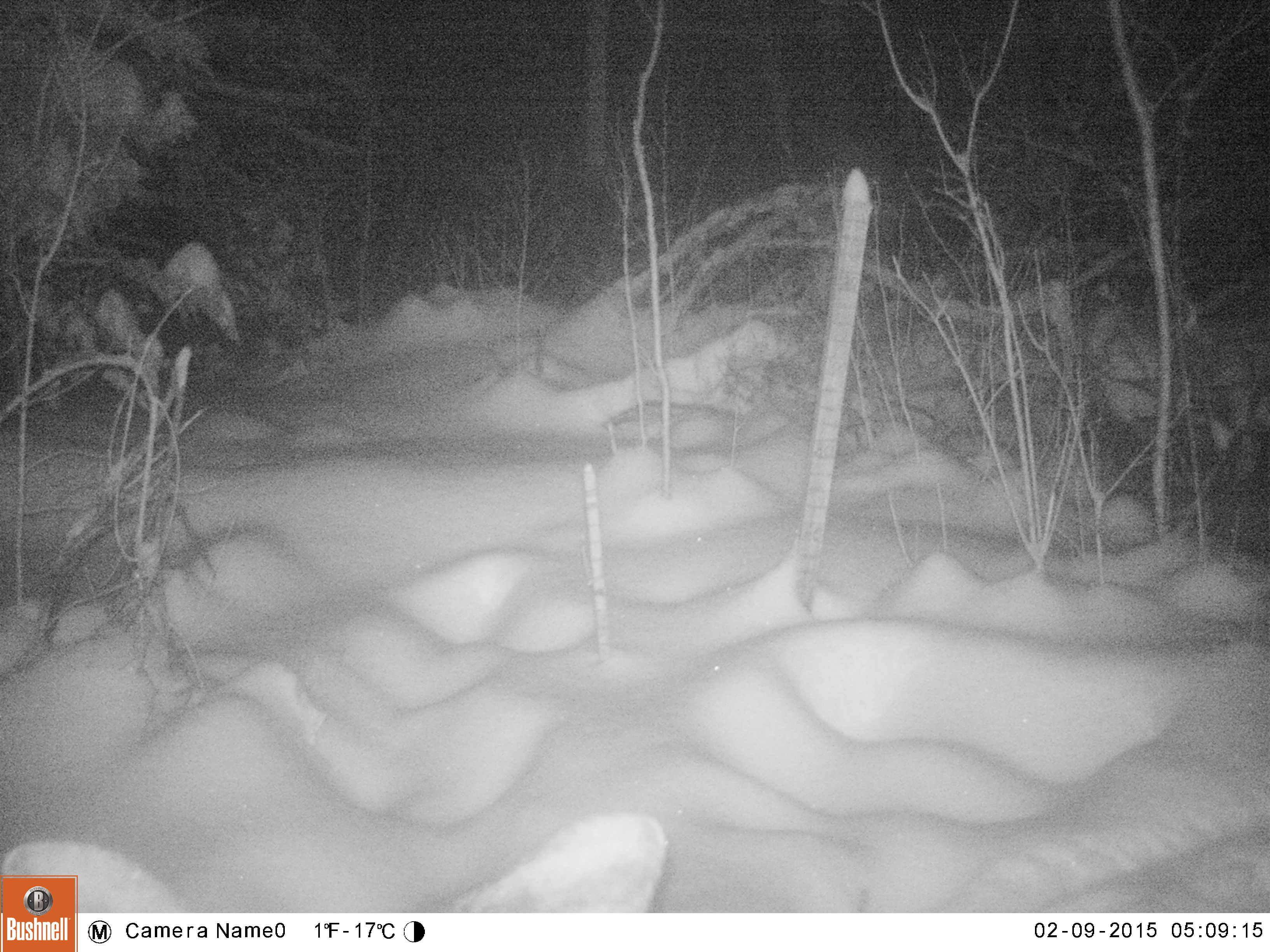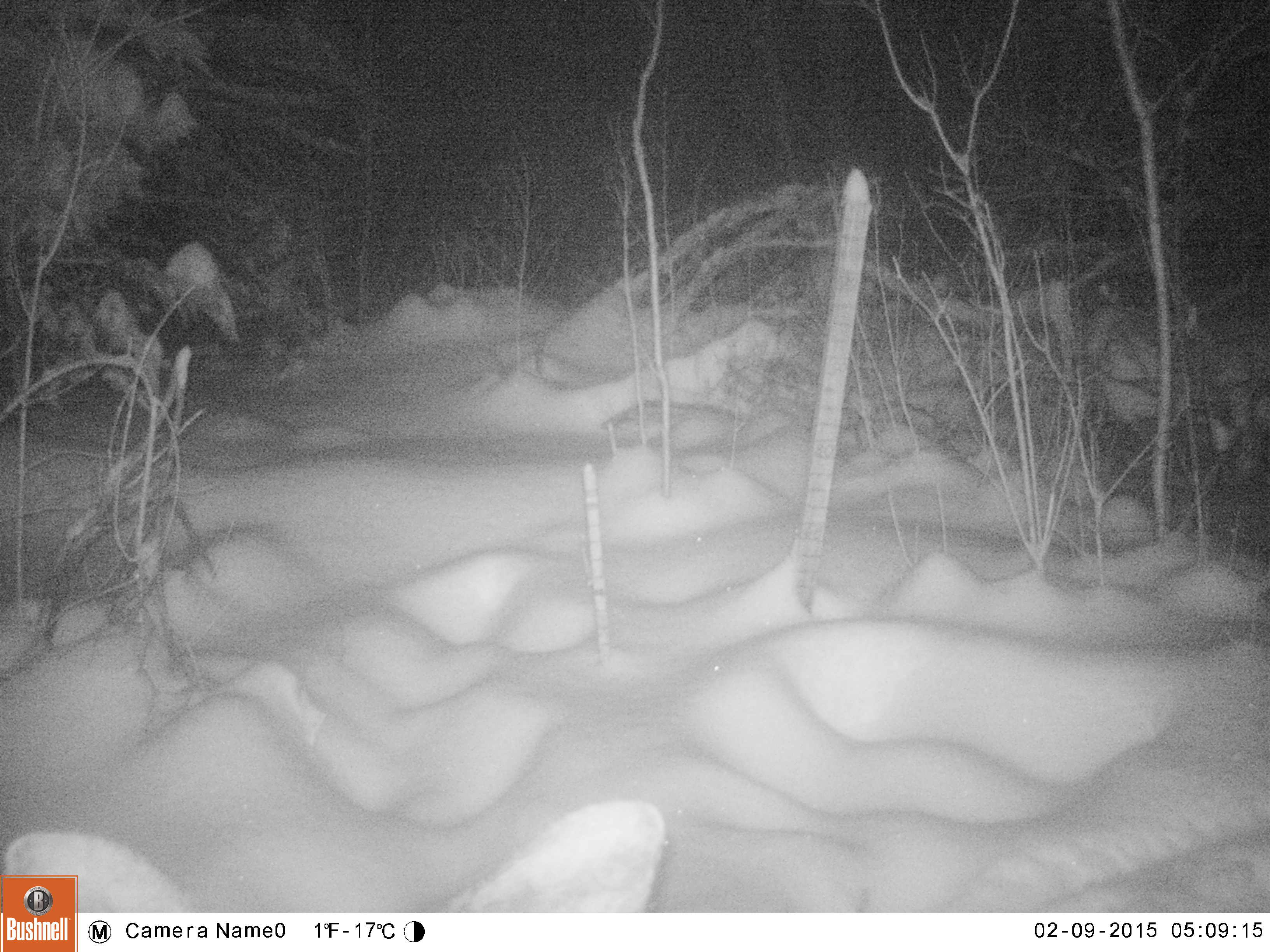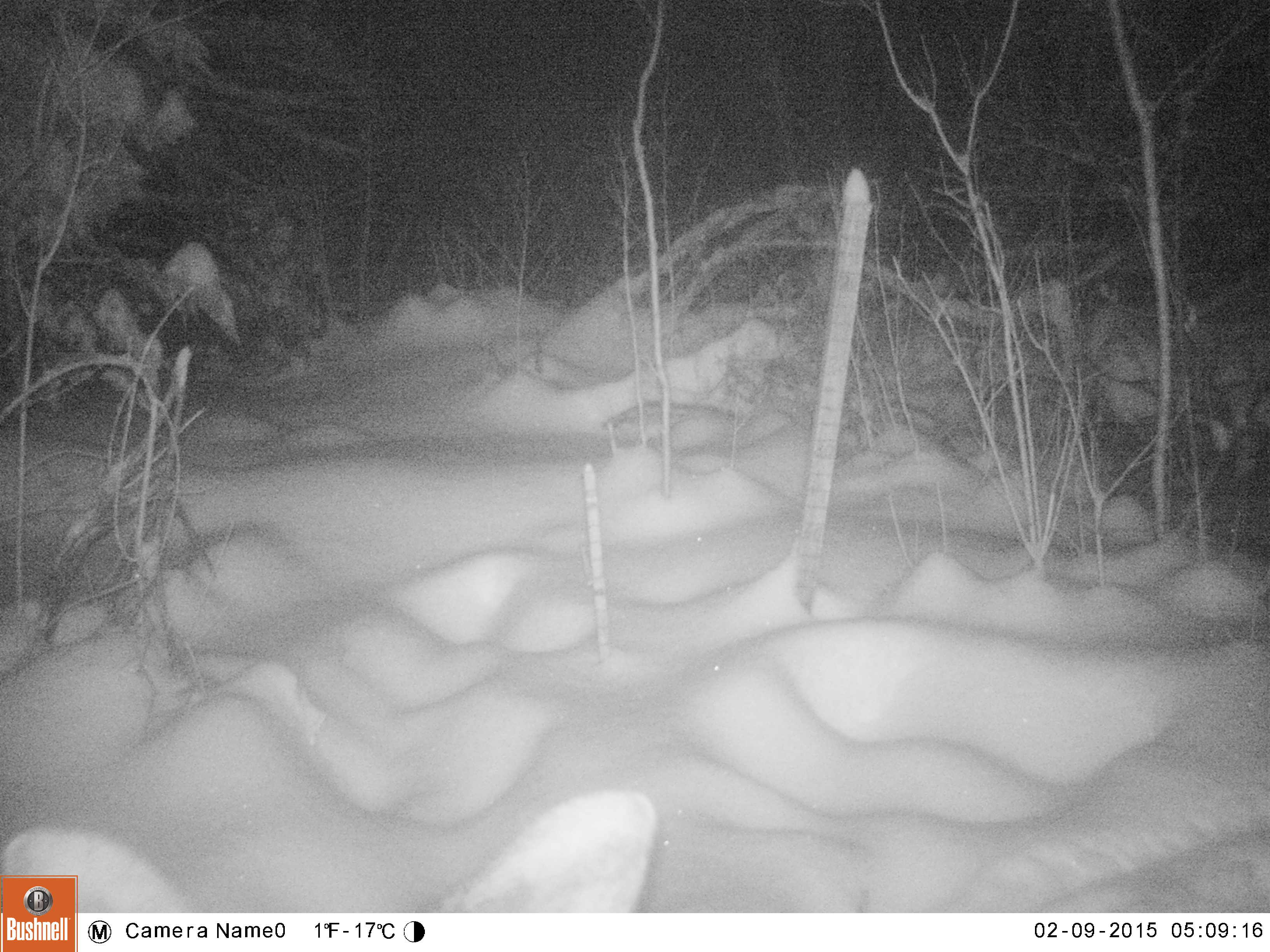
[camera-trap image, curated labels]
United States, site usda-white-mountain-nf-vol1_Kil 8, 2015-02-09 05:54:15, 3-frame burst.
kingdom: Animalia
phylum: Chordata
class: Mammalia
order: Artiodactyla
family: Cervidae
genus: Alces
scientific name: Alces alces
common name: moose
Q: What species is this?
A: Moose (Alces alces).